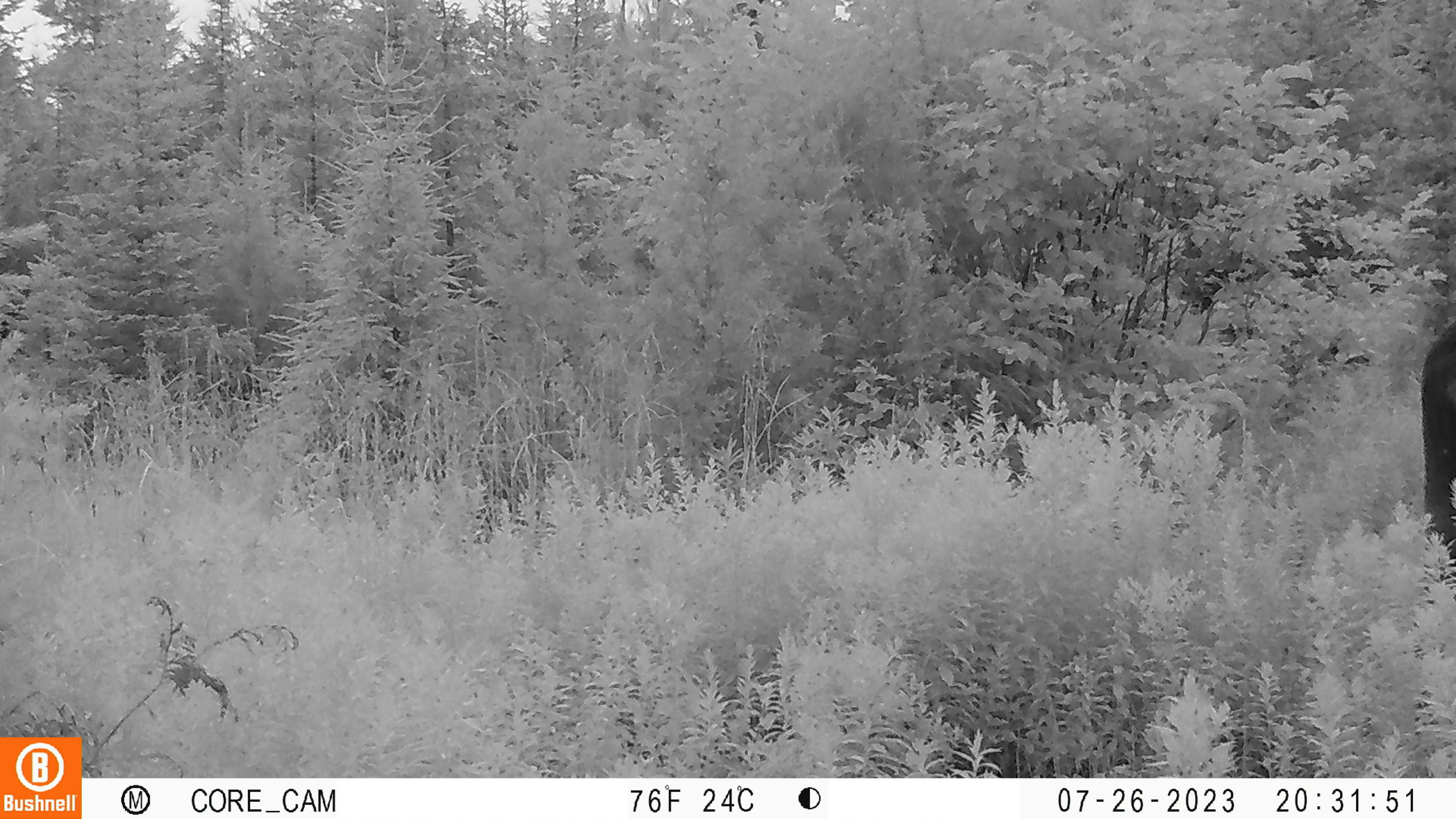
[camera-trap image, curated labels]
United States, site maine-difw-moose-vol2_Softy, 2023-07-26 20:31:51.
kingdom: Animalia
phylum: Chordata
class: Mammalia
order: Artiodactyla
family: Cervidae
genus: Alces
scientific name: Alces alces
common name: moose